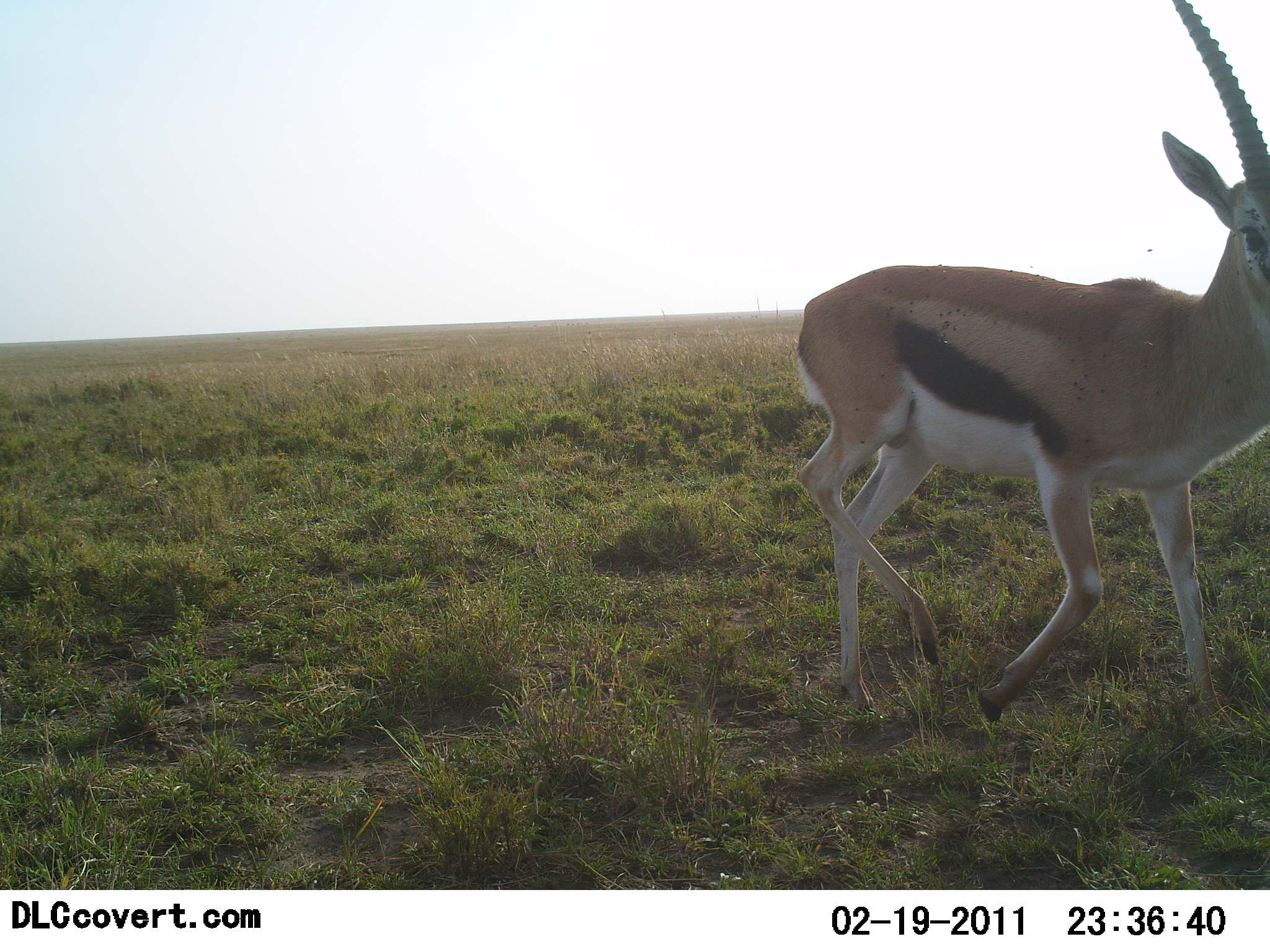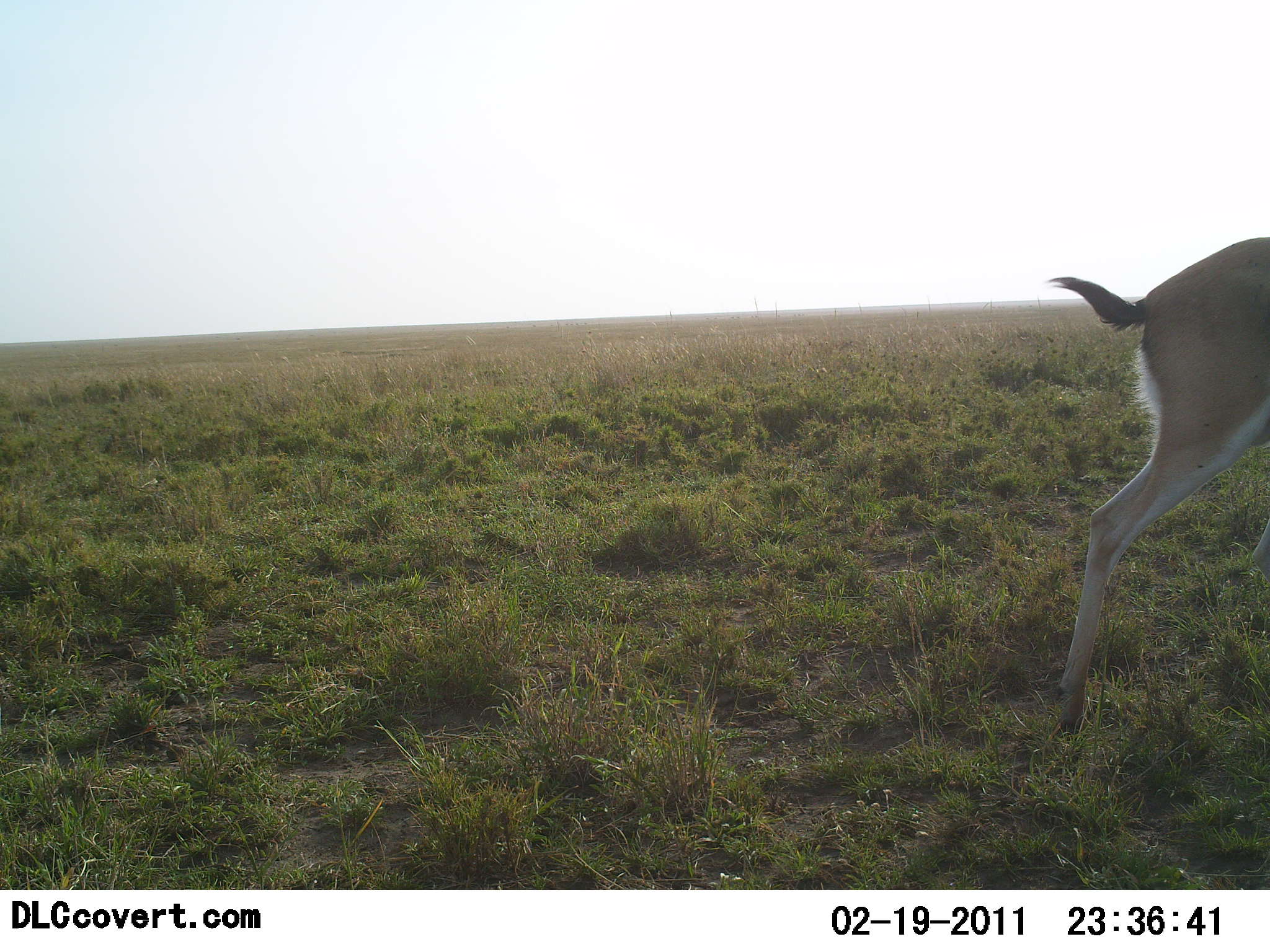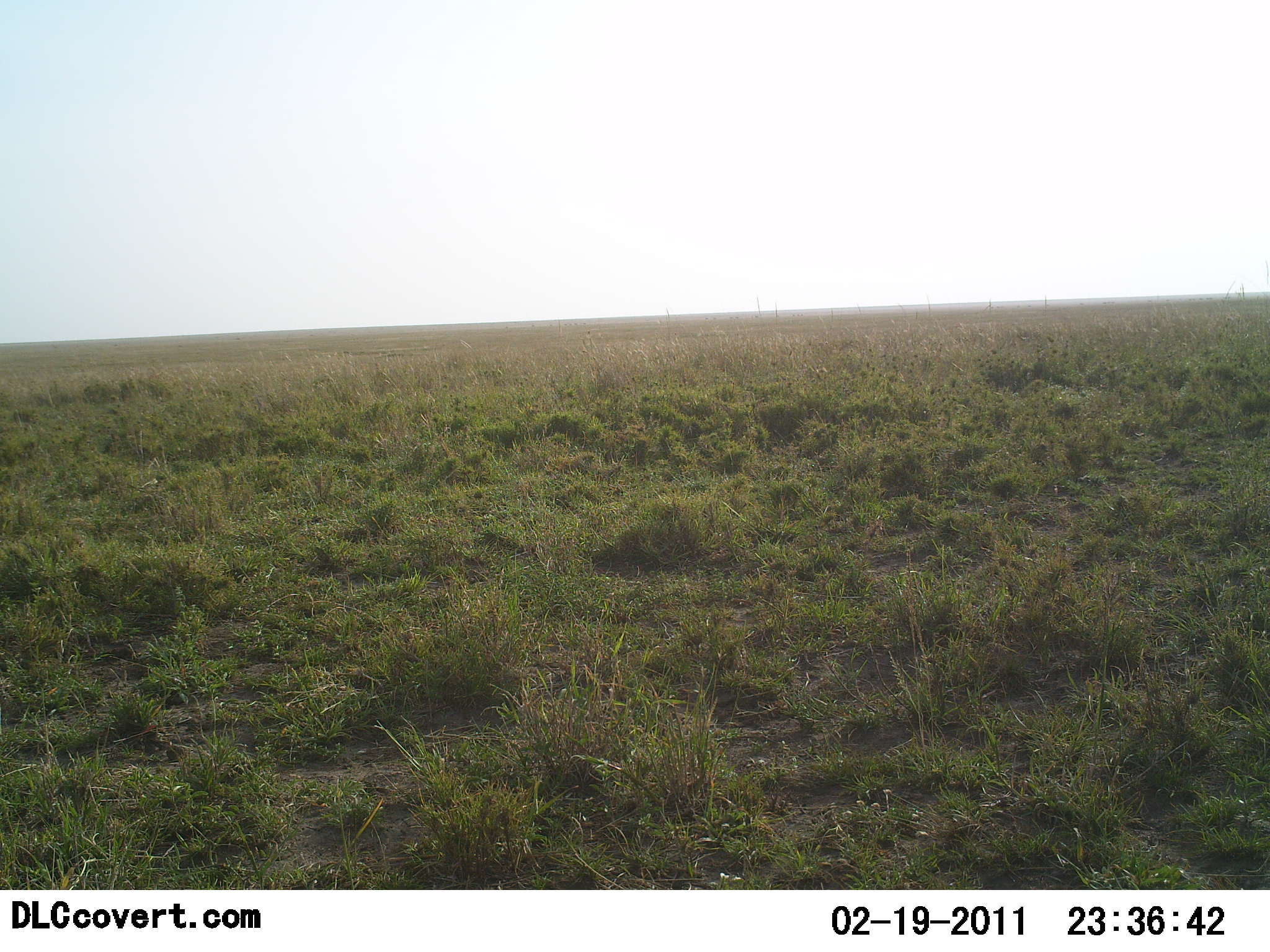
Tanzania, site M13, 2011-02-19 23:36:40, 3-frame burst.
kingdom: Animalia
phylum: Chordata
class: Mammalia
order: Artiodactyla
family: Bovidae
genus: Eudorcas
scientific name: Eudorcas thomsonii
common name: thomson's gazelle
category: gazellethomsons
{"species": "gazellethomsons (thomson's gazelle) (Eudorcas thomsonii)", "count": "1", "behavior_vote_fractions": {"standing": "0%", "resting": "0%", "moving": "100%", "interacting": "0%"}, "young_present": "0%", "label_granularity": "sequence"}